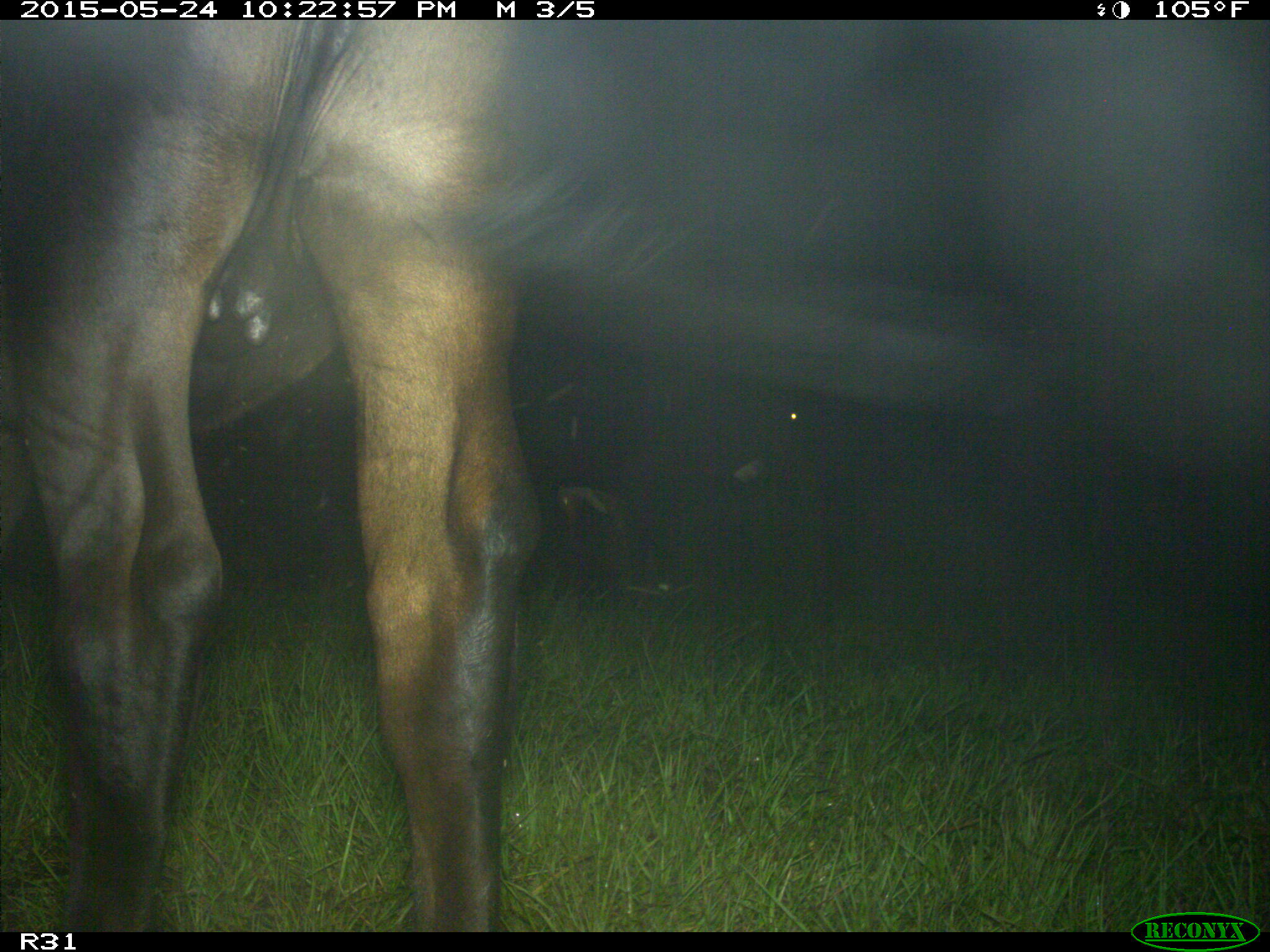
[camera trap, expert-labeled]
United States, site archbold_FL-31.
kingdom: Animalia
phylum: Chordata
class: Mammalia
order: Artiodactyla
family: Bovidae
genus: Bos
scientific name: Bos taurus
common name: domestic cow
Bos taurus (domestic cow).